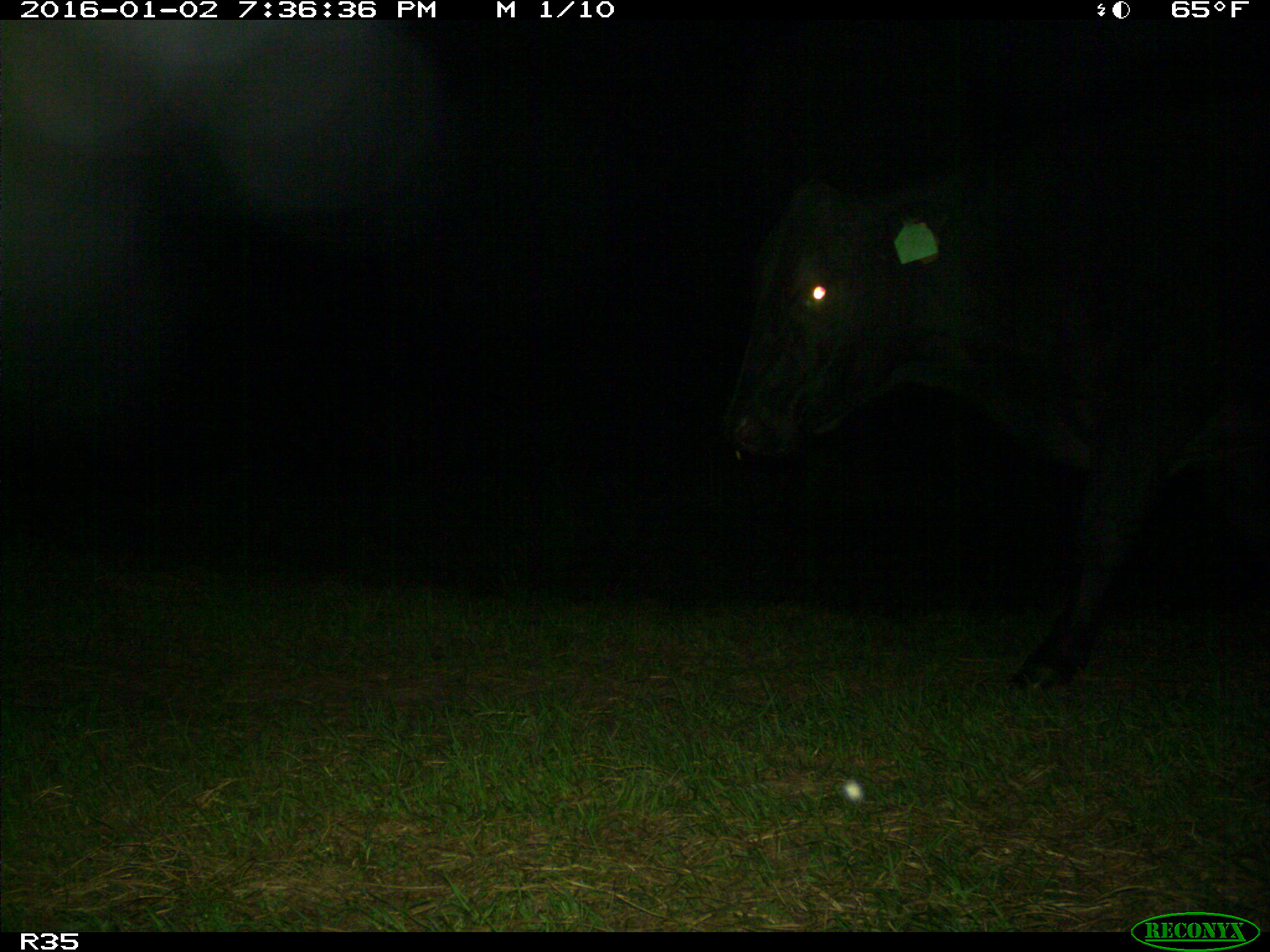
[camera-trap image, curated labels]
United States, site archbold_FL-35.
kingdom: Animalia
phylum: Chordata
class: Mammalia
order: Artiodactyla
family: Bovidae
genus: Bos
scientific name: Bos taurus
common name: domestic cow